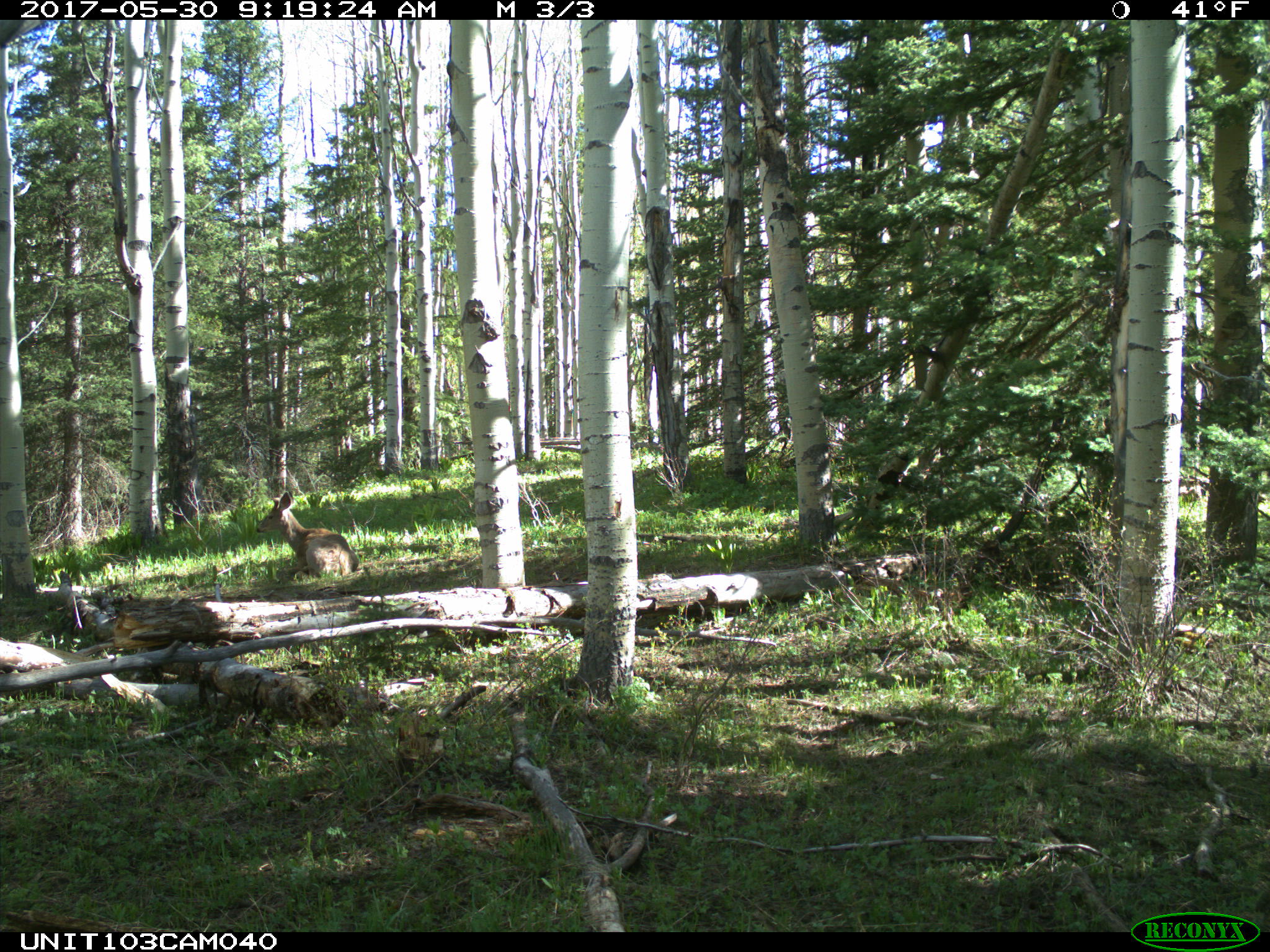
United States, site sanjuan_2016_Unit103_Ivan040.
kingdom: Animalia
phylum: Chordata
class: Mammalia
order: Artiodactyla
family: Cervidae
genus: Odocoileus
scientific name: Odocoileus hemionus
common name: mule deer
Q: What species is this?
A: Odocoileus hemionus (mule deer).